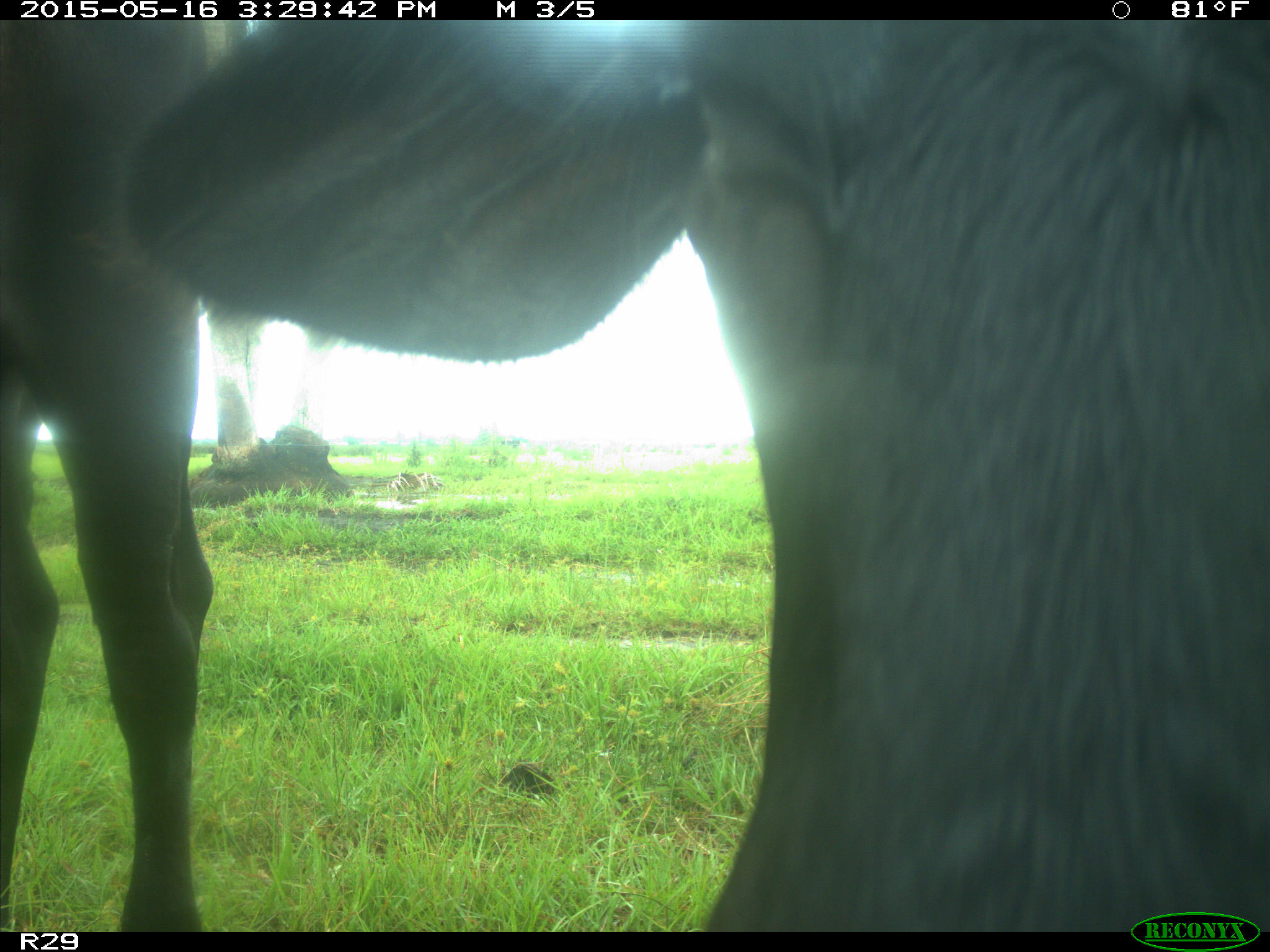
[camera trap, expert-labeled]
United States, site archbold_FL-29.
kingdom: Animalia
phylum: Chordata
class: Mammalia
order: Artiodactyla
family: Bovidae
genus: Bos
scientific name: Bos taurus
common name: domestic cow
Bos taurus (domestic cow).